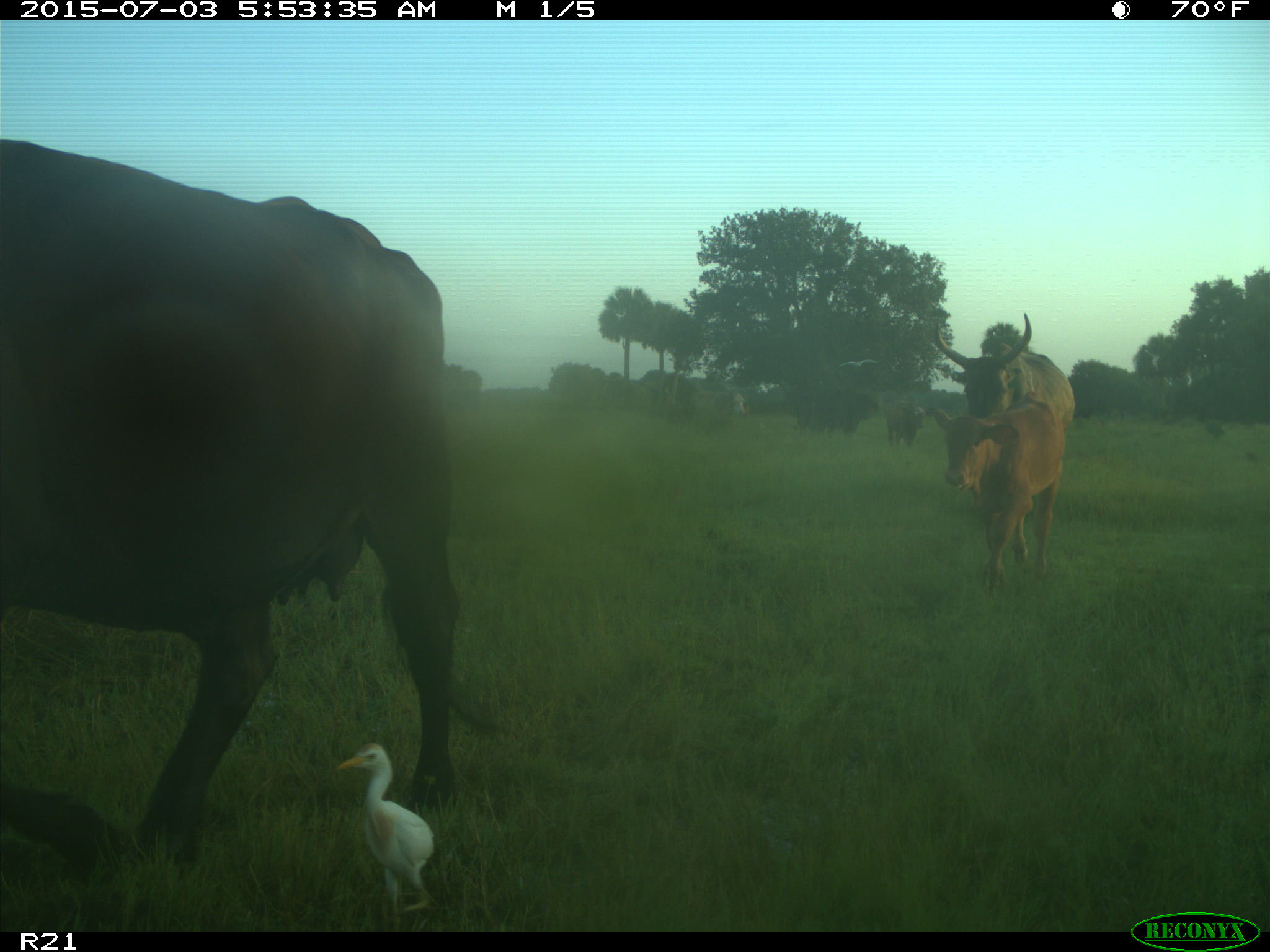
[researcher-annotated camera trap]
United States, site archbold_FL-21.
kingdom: Animalia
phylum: Chordata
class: Mammalia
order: Artiodactyla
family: Bovidae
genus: Bos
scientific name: Bos taurus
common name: domestic cow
Bos taurus (domestic cow).